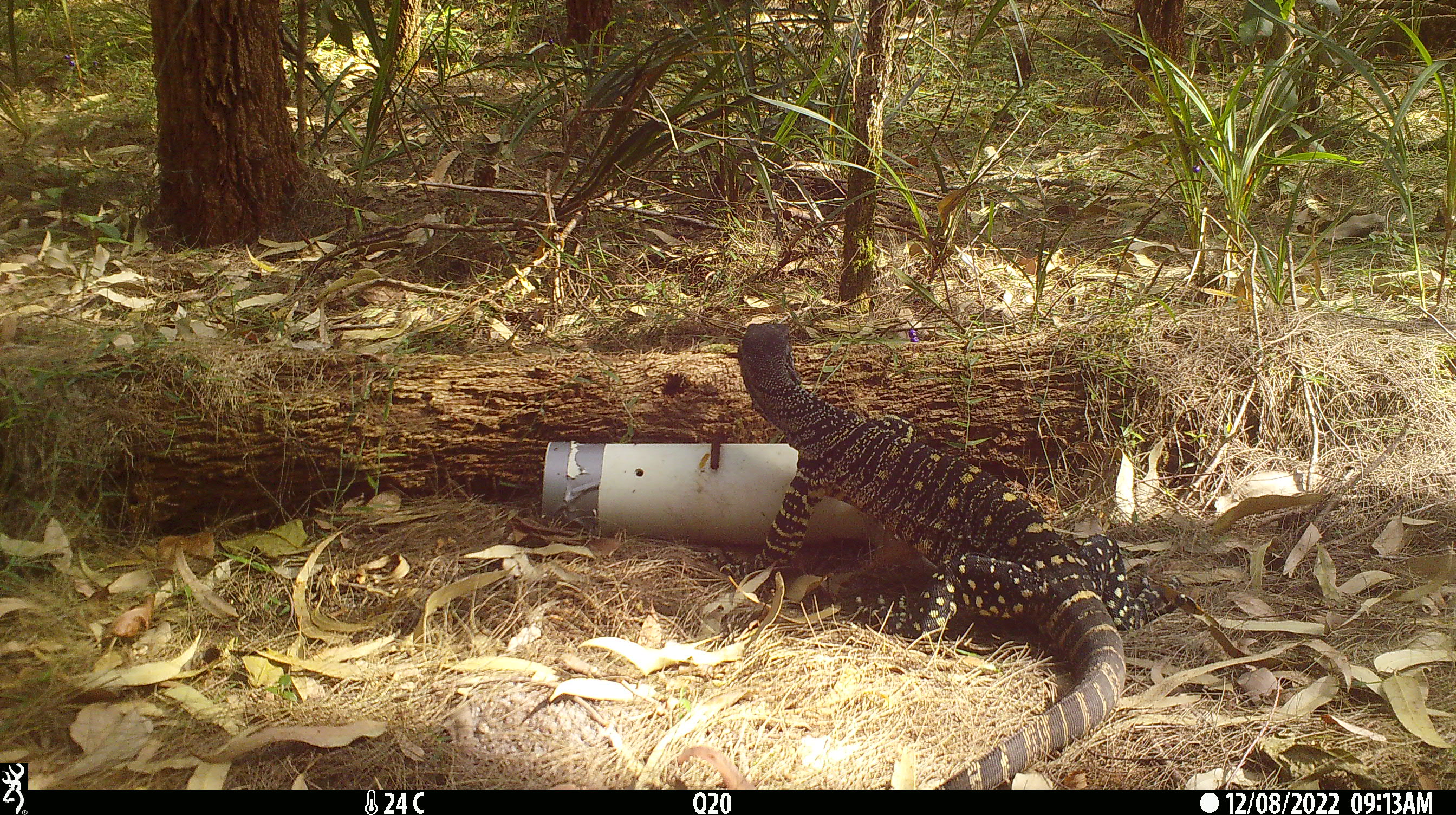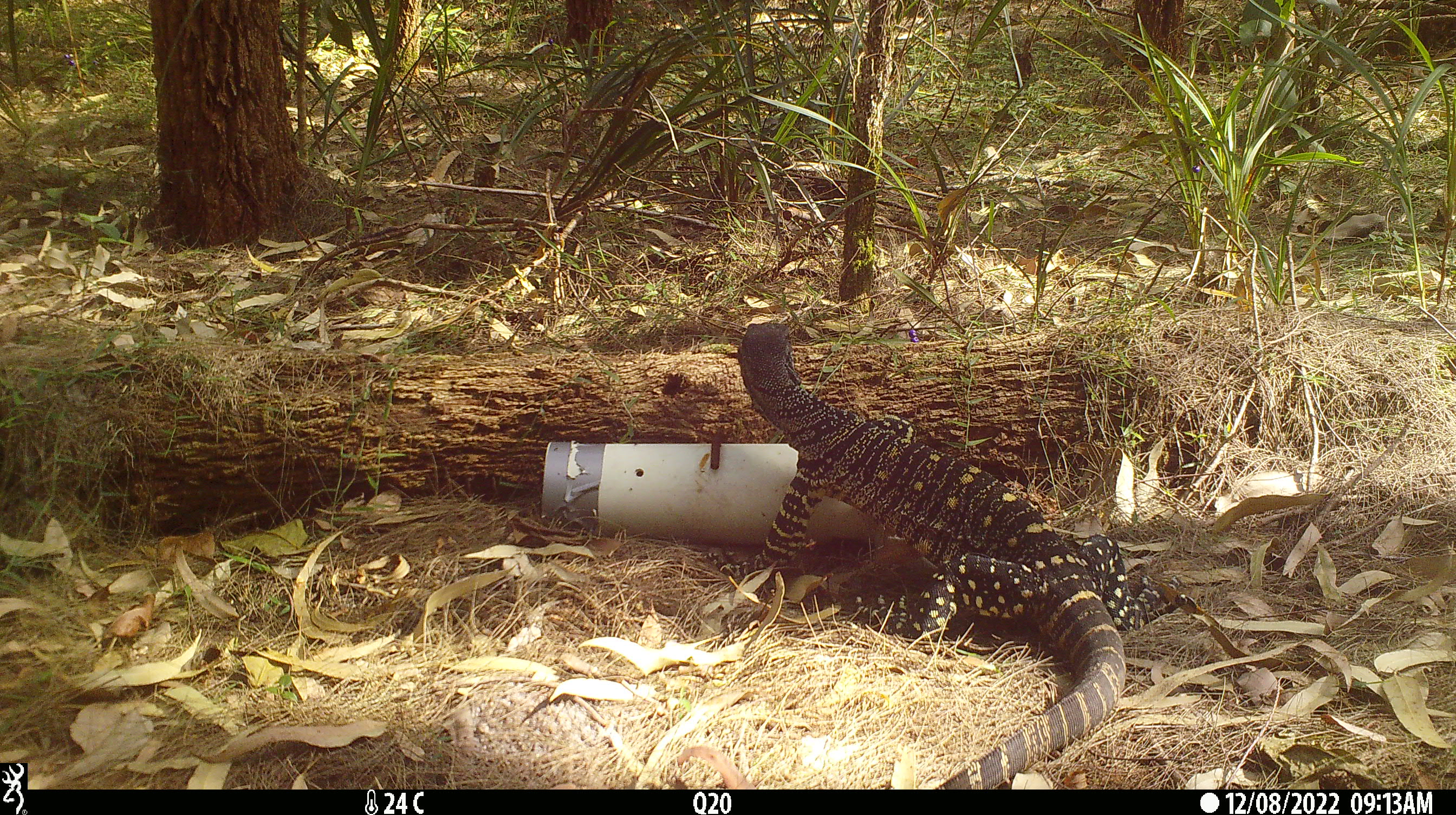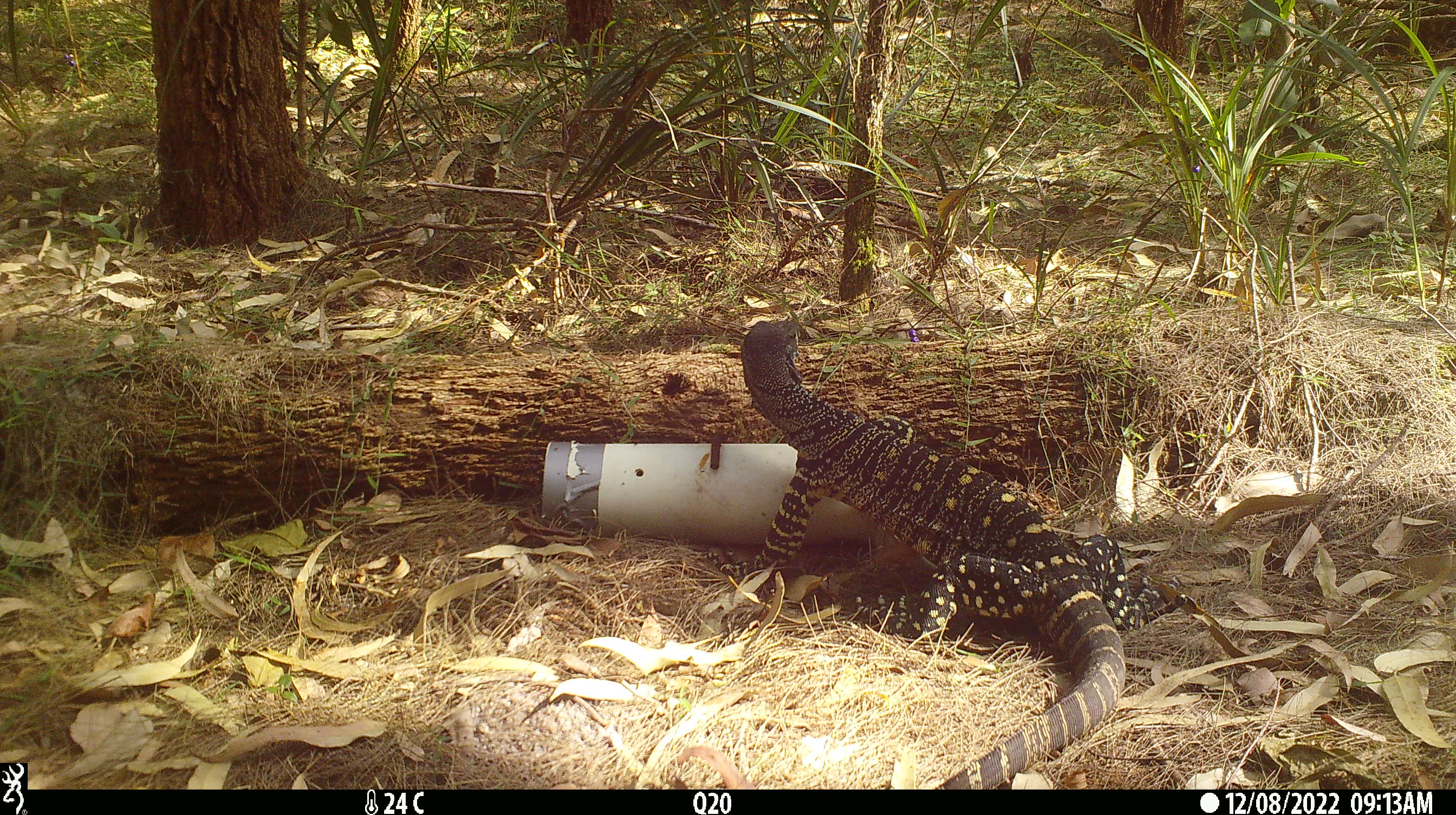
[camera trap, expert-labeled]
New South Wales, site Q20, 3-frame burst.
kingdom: Animalia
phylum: Chordata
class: Reptilia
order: Squamata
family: Varanidae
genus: Varanus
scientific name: Varanus varius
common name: lace monitor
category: goanna